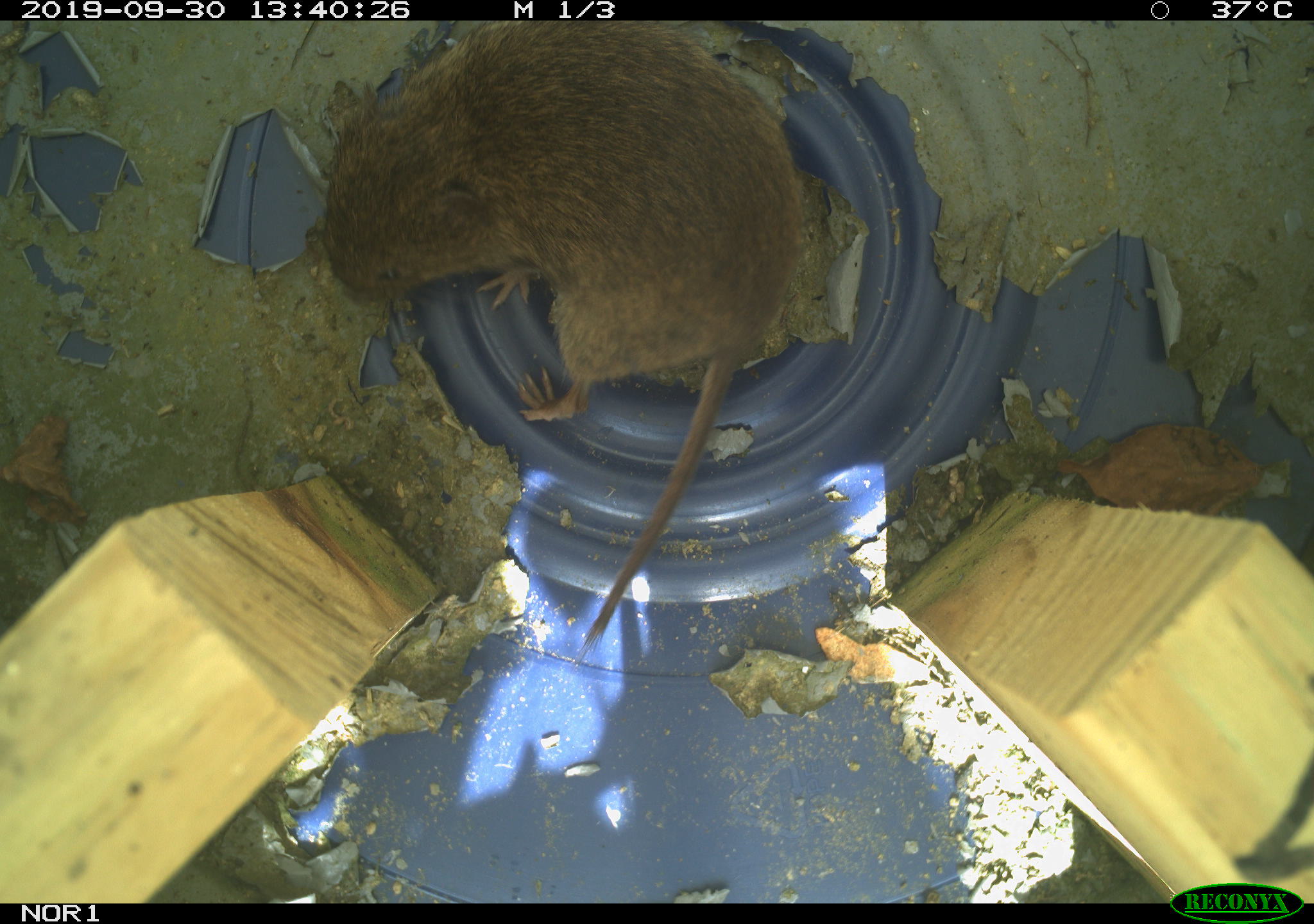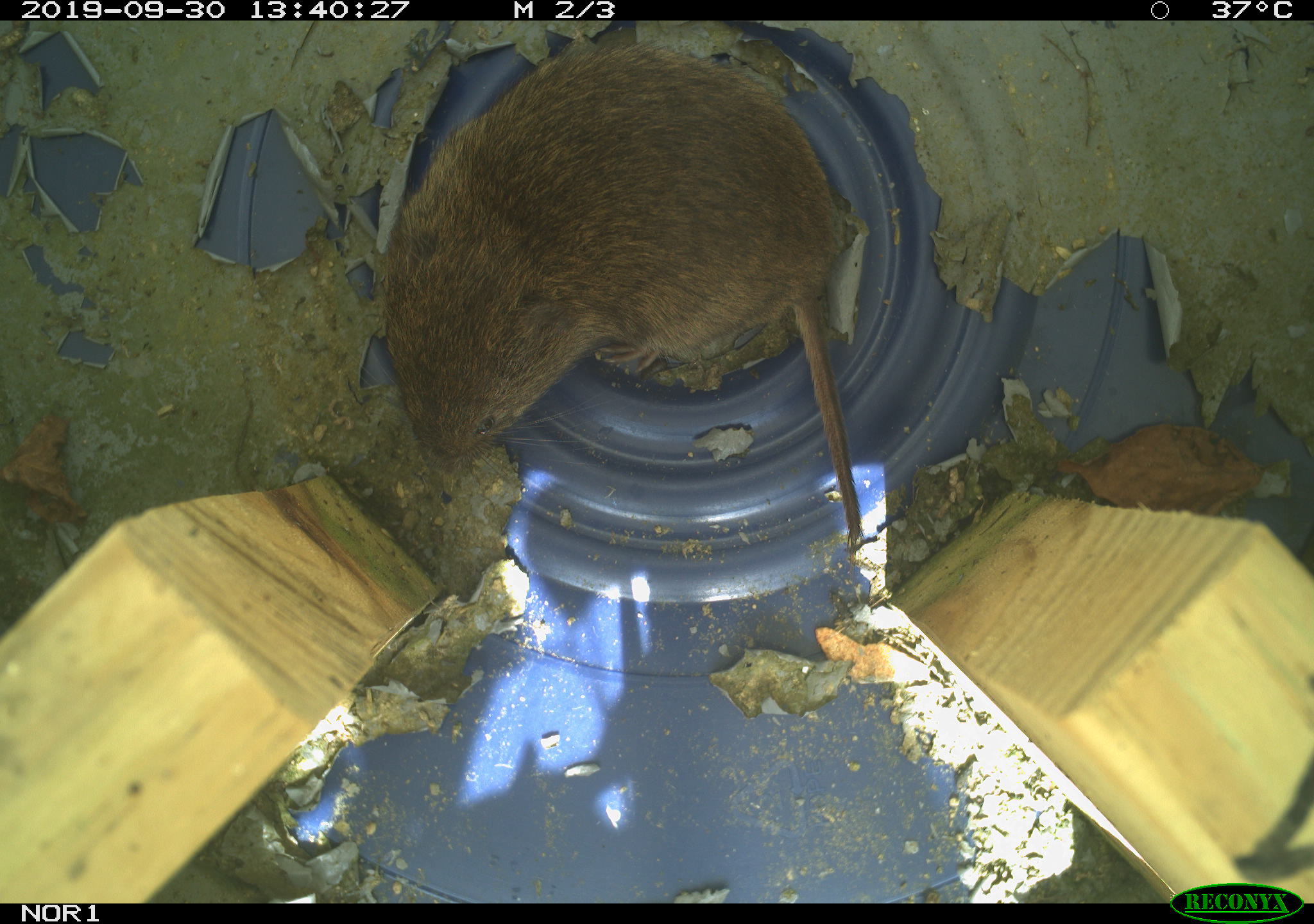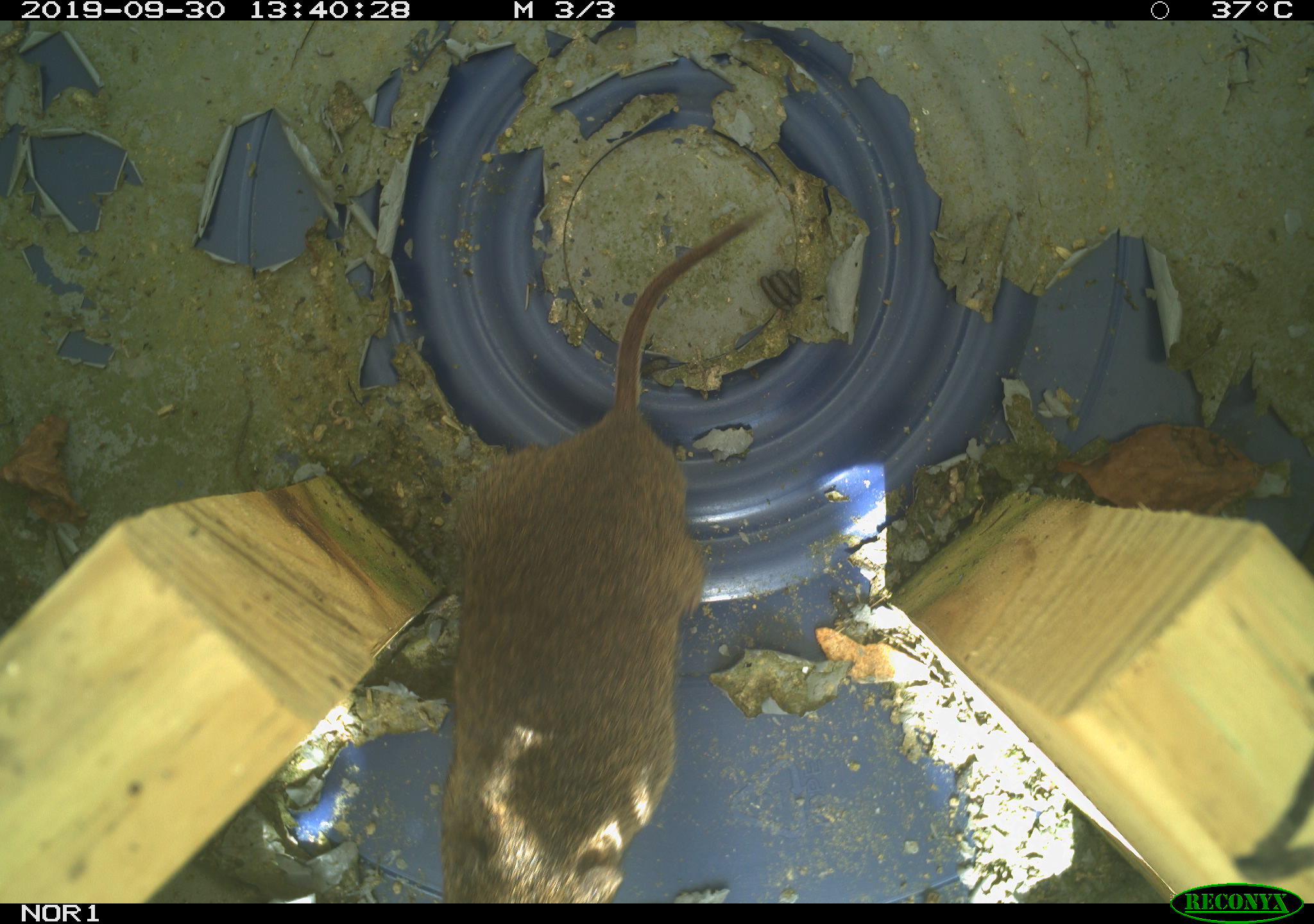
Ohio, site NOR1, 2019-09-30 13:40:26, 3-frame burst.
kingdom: Animalia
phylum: Chordata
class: Mammalia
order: Rodentia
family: Cricetidae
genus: Microtus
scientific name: Microtus pennsylvanicus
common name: meadow vole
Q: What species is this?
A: Meadow vole (Microtus pennsylvanicus).